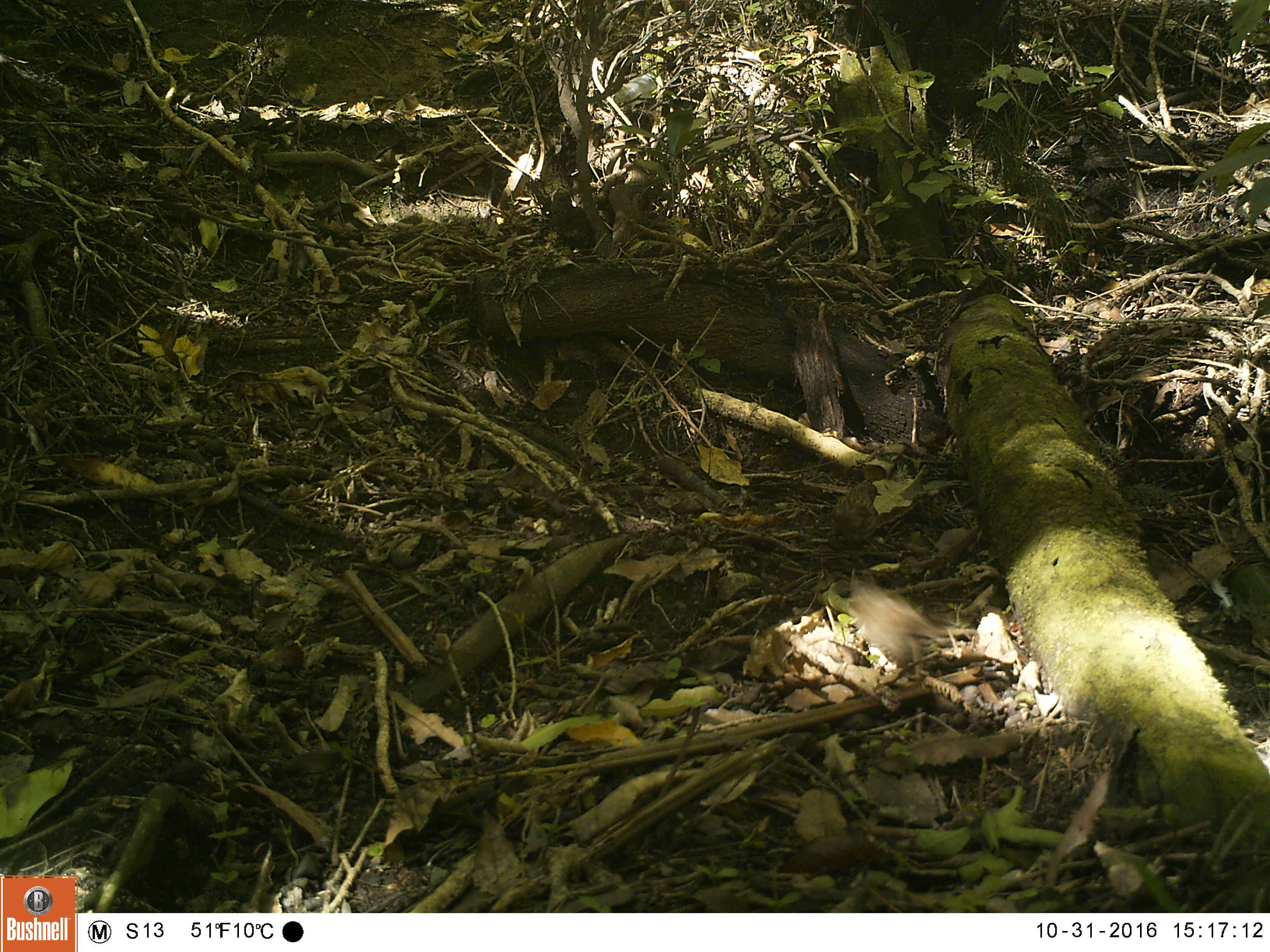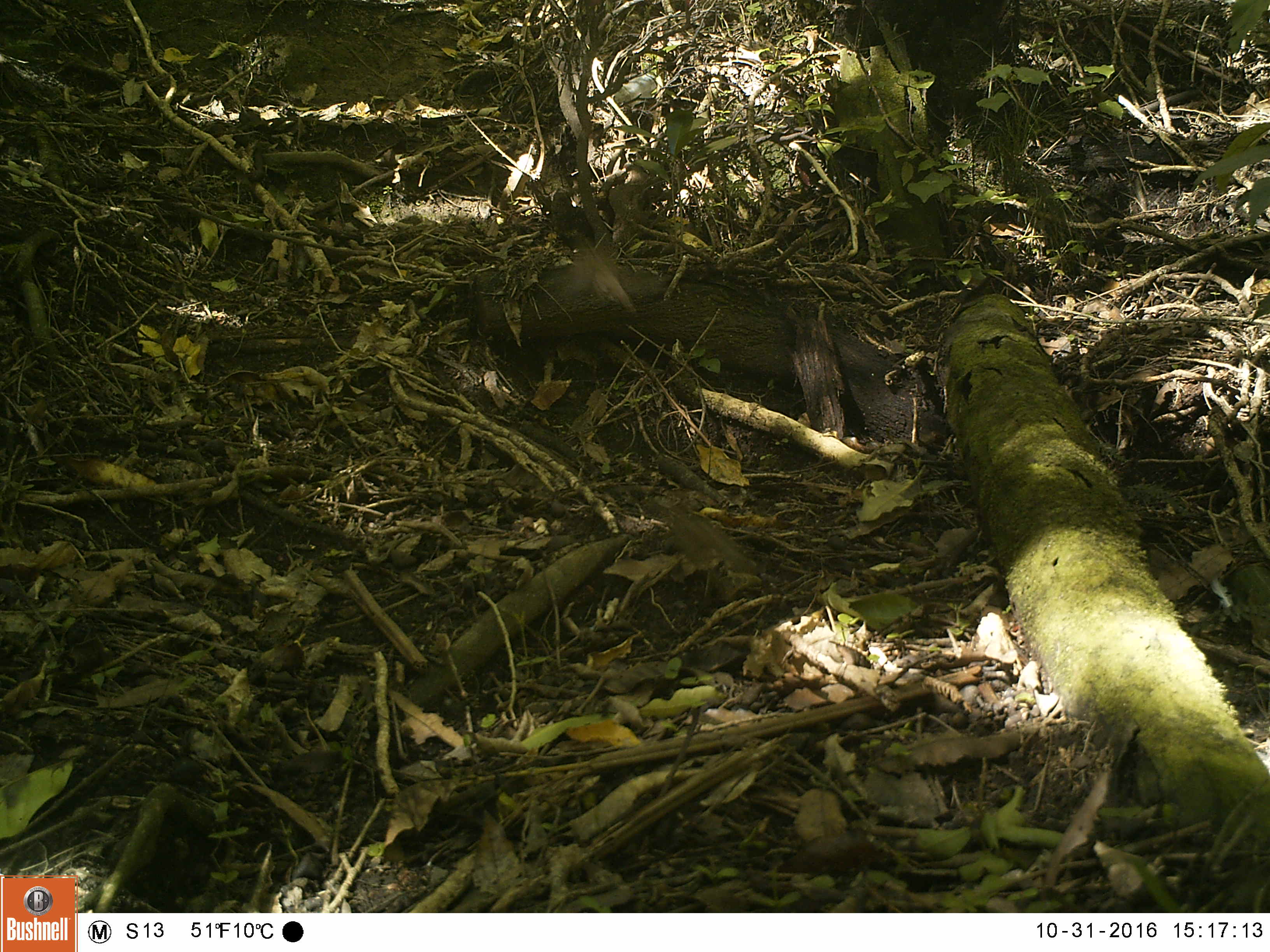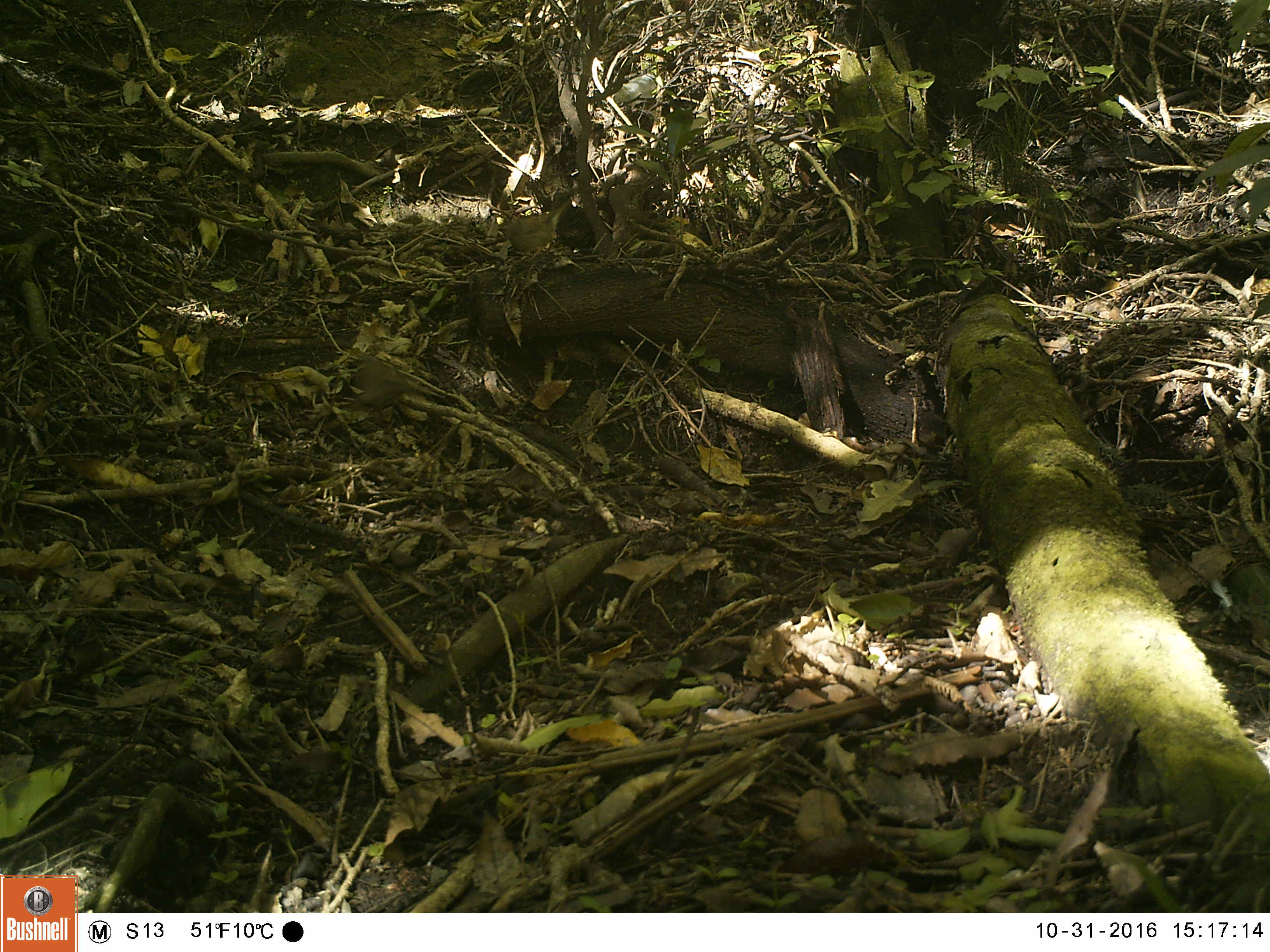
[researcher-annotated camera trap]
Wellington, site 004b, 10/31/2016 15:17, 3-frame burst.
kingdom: Animalia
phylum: Chordata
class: Aves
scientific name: Aves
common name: bird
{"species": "bird (Aves)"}